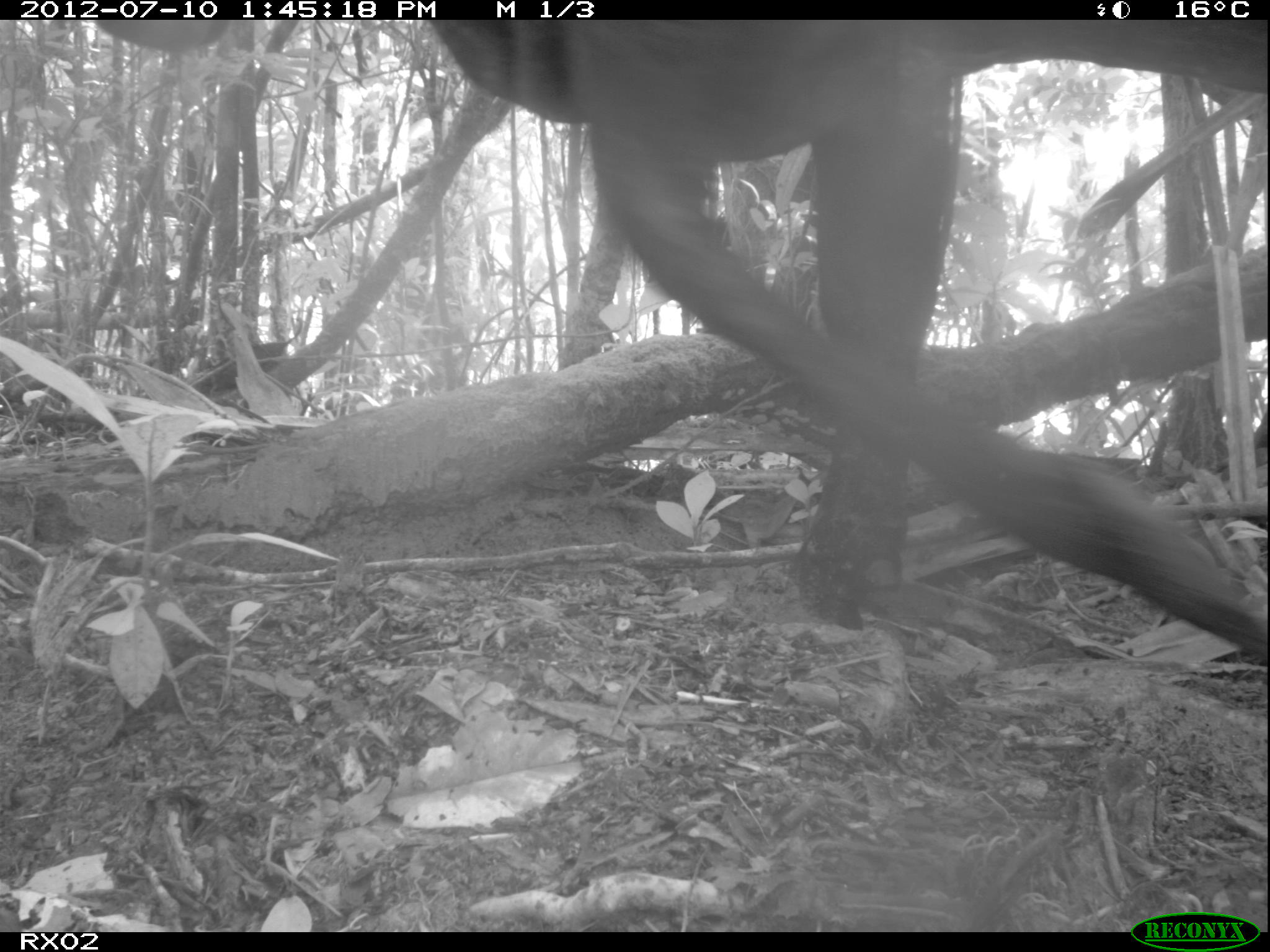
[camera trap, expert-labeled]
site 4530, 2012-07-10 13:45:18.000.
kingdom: Animalia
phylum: Chordata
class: Mammalia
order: Artiodactyla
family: Bovidae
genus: Bos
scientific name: Bos taurus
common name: domestic cattle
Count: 5.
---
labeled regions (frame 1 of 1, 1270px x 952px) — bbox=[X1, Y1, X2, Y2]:
bos taurus: bbox=[96, 20, 1269, 660]